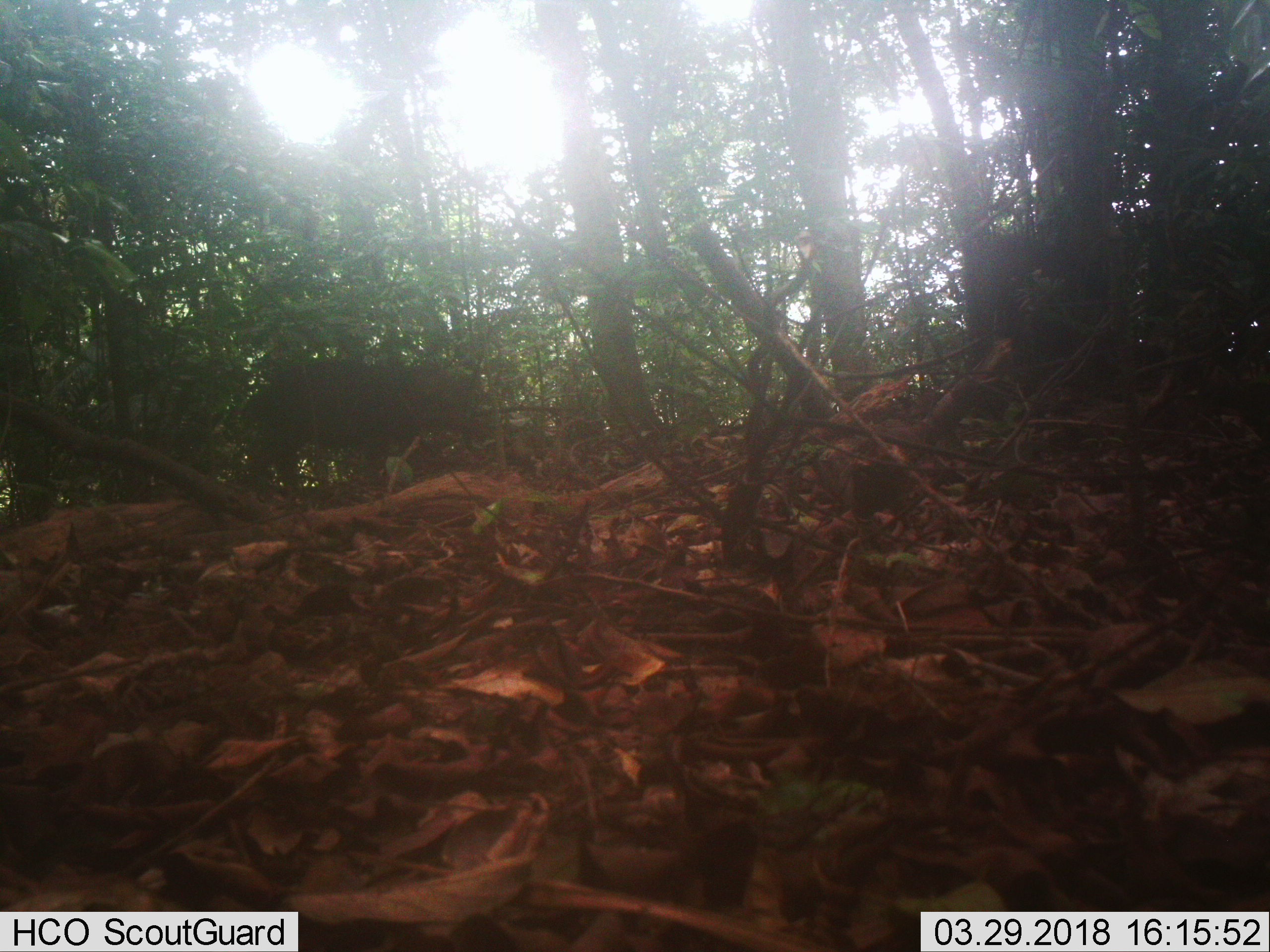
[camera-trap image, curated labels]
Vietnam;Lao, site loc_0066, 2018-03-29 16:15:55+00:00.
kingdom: Animalia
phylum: Chordata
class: Mammalia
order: Artiodactyla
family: Suidae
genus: Sus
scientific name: Sus scrofa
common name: eurasian wild pig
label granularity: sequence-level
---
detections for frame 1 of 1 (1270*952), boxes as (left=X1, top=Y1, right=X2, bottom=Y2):
eurasian wild pig: (left=238, top=356, right=497, bottom=493)